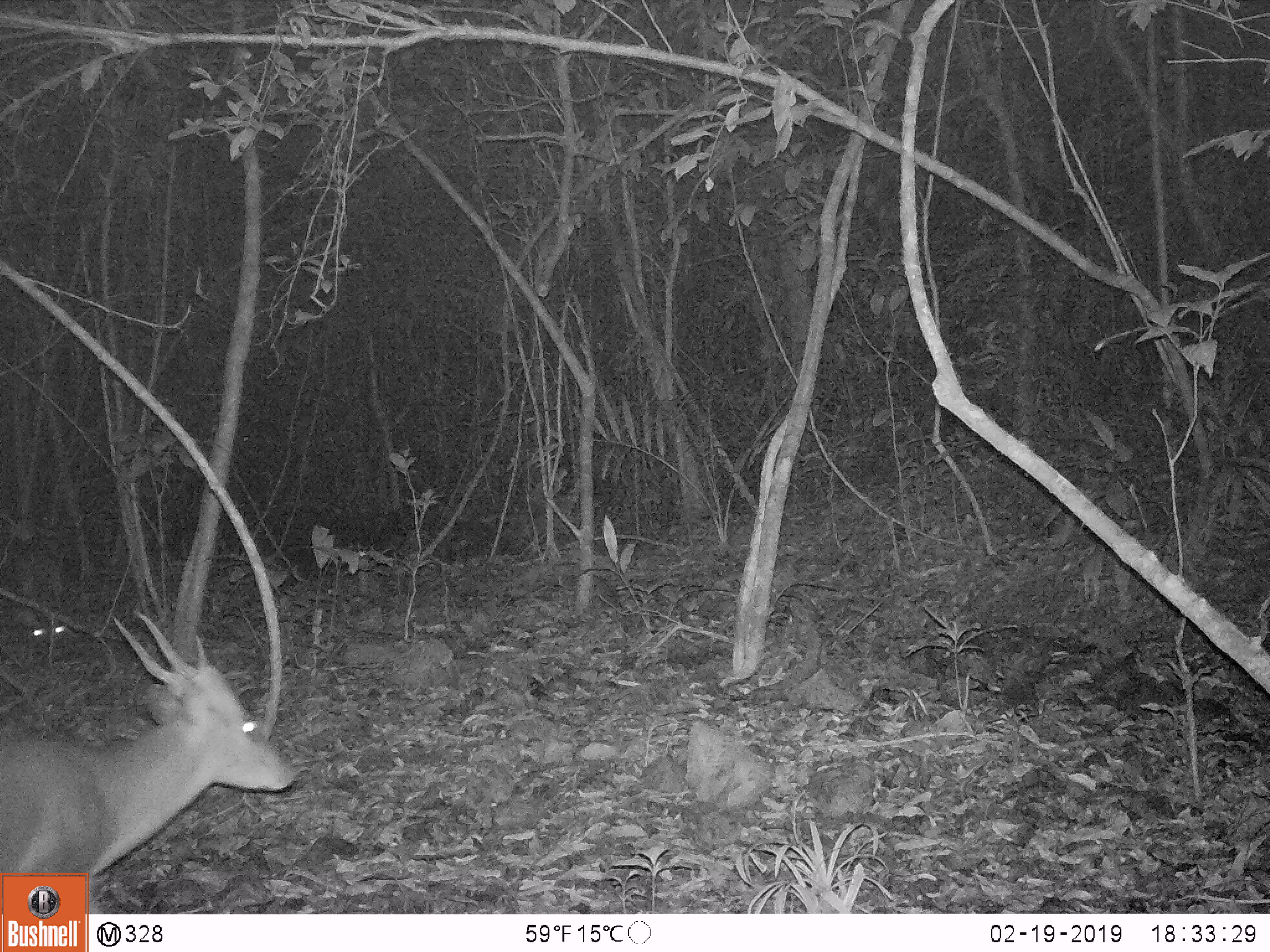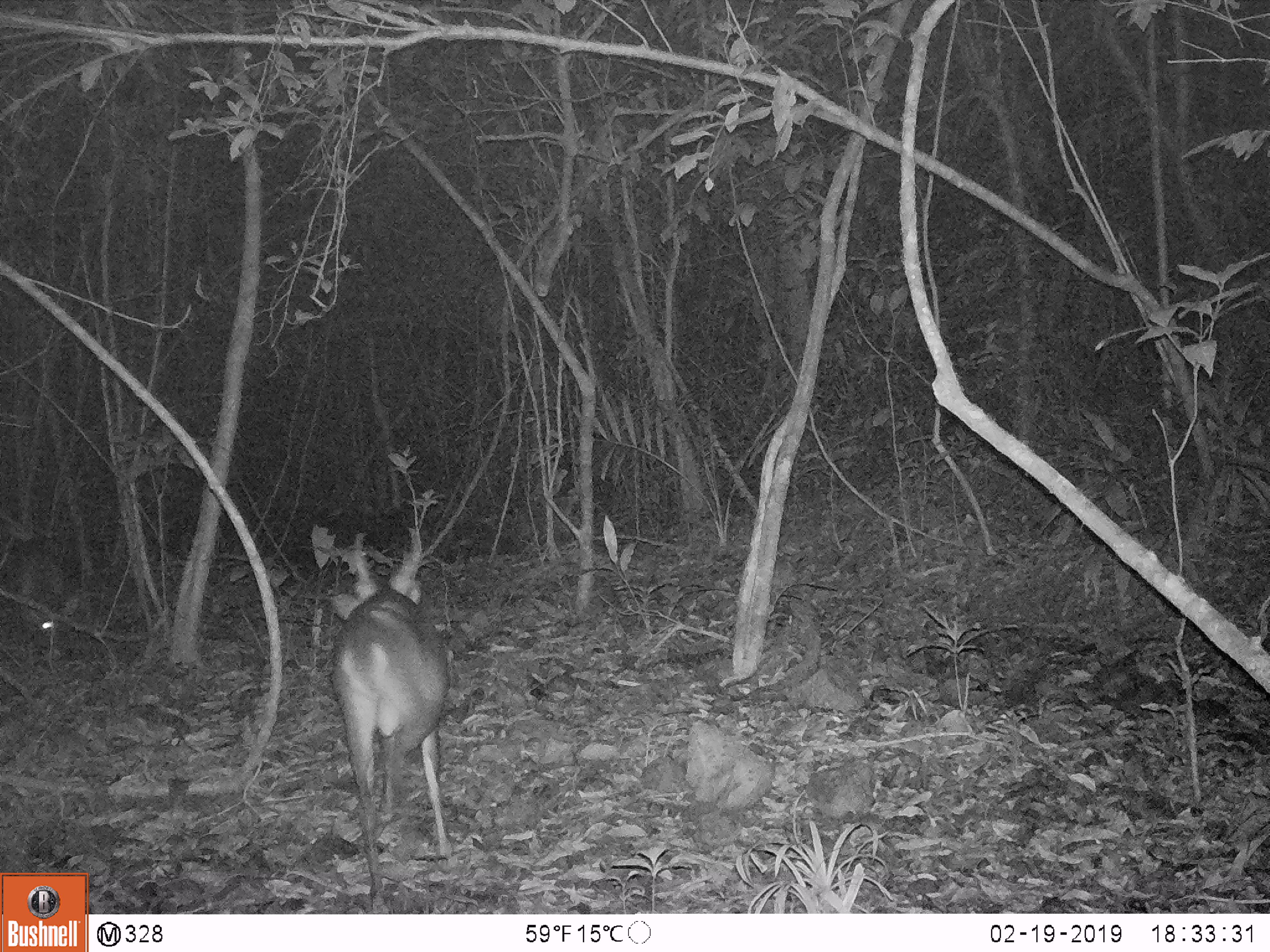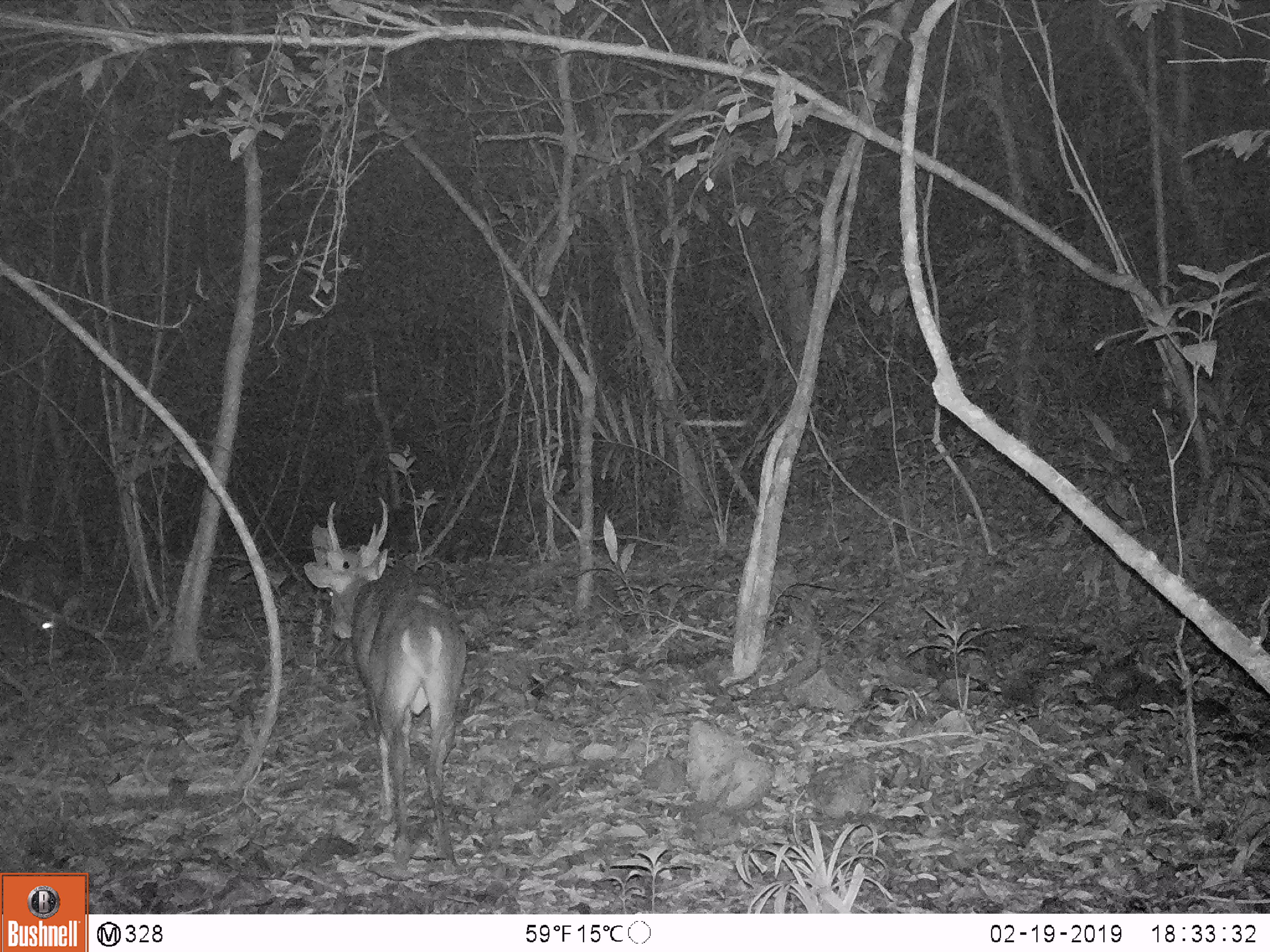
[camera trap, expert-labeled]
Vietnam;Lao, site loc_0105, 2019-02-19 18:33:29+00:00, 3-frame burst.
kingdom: Animalia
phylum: Chordata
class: Mammalia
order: Artiodactyla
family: Cervidae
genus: Muntiacus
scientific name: Muntiacus vuquangensis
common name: large-antlered muntjac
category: large antlered muntjac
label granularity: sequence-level